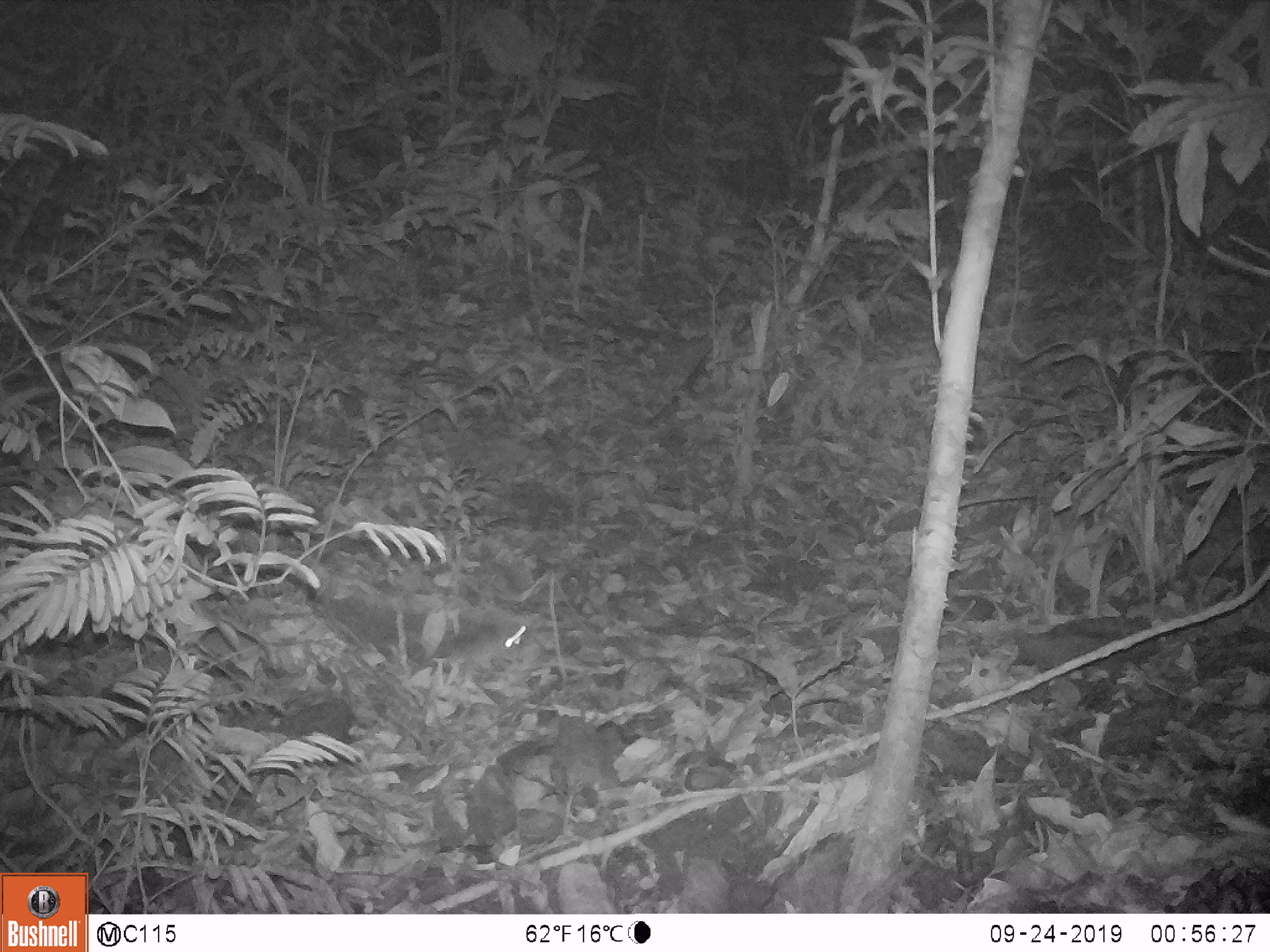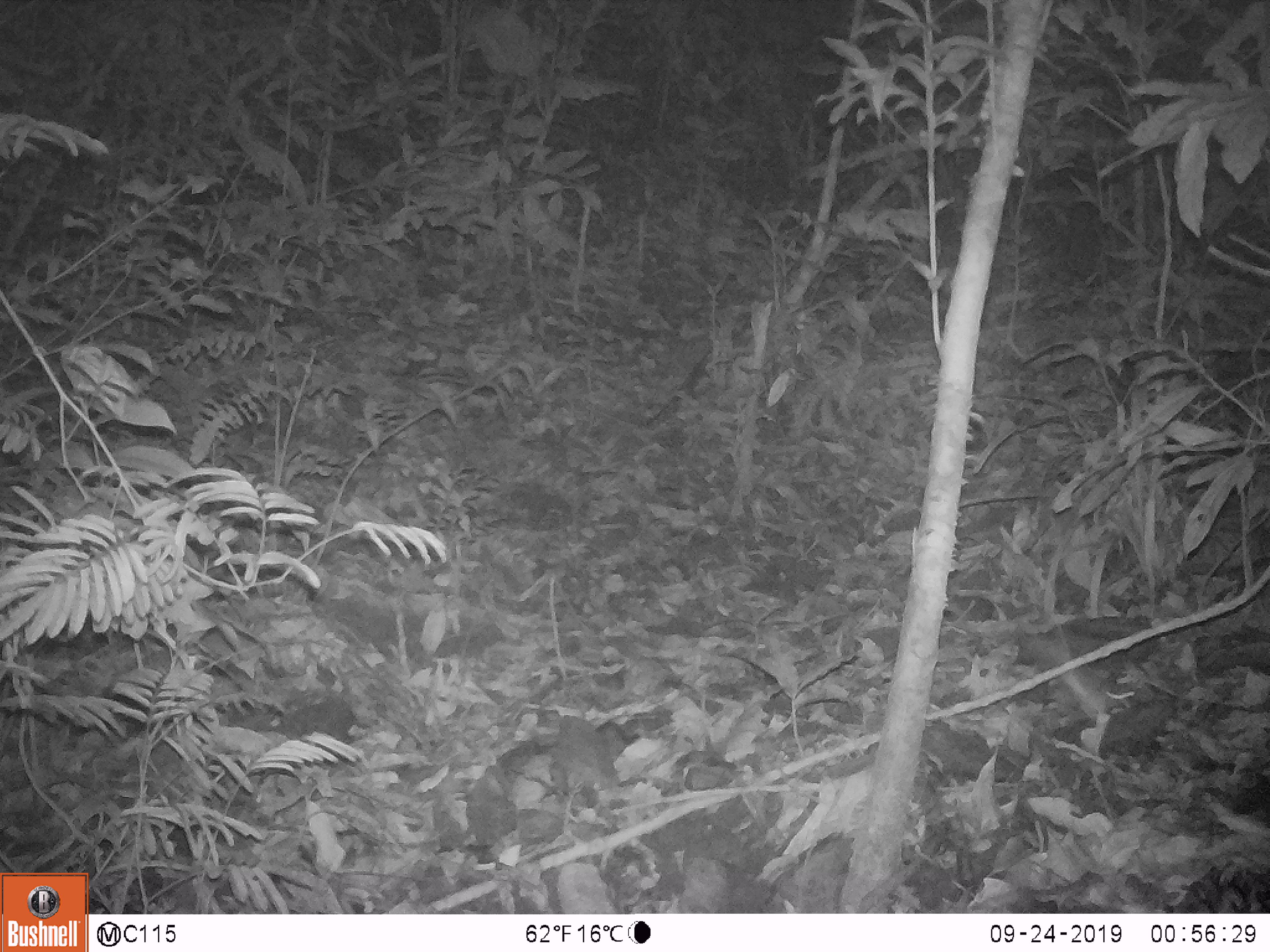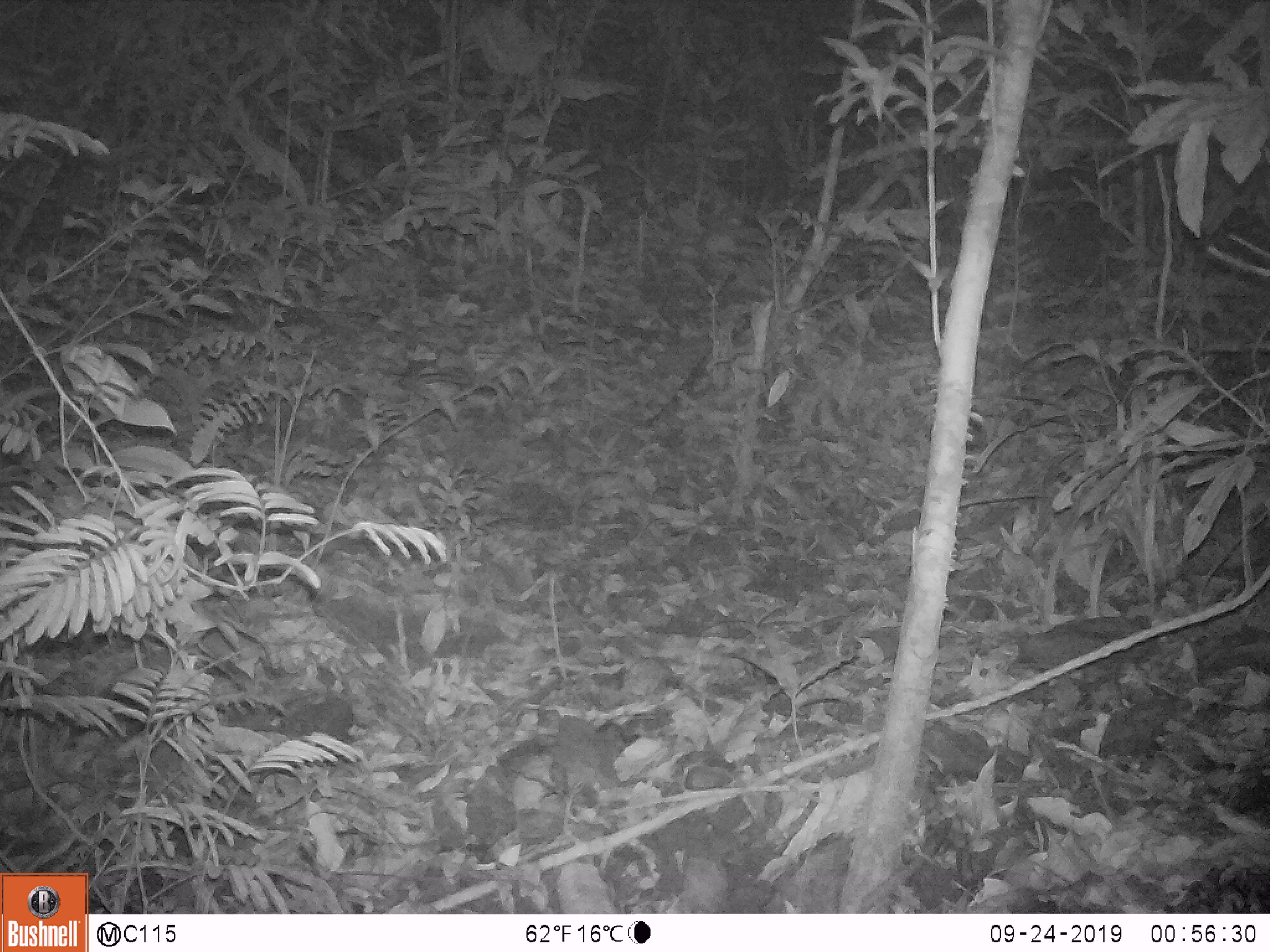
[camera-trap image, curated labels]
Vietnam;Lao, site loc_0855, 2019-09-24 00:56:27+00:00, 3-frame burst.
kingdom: Animalia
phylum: Chordata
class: Mammalia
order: Rodentia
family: Muridae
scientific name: Muridae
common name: old-world mice and rats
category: unidentified murid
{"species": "unidentified murid (old-world mice and rats) (Muridae)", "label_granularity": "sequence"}